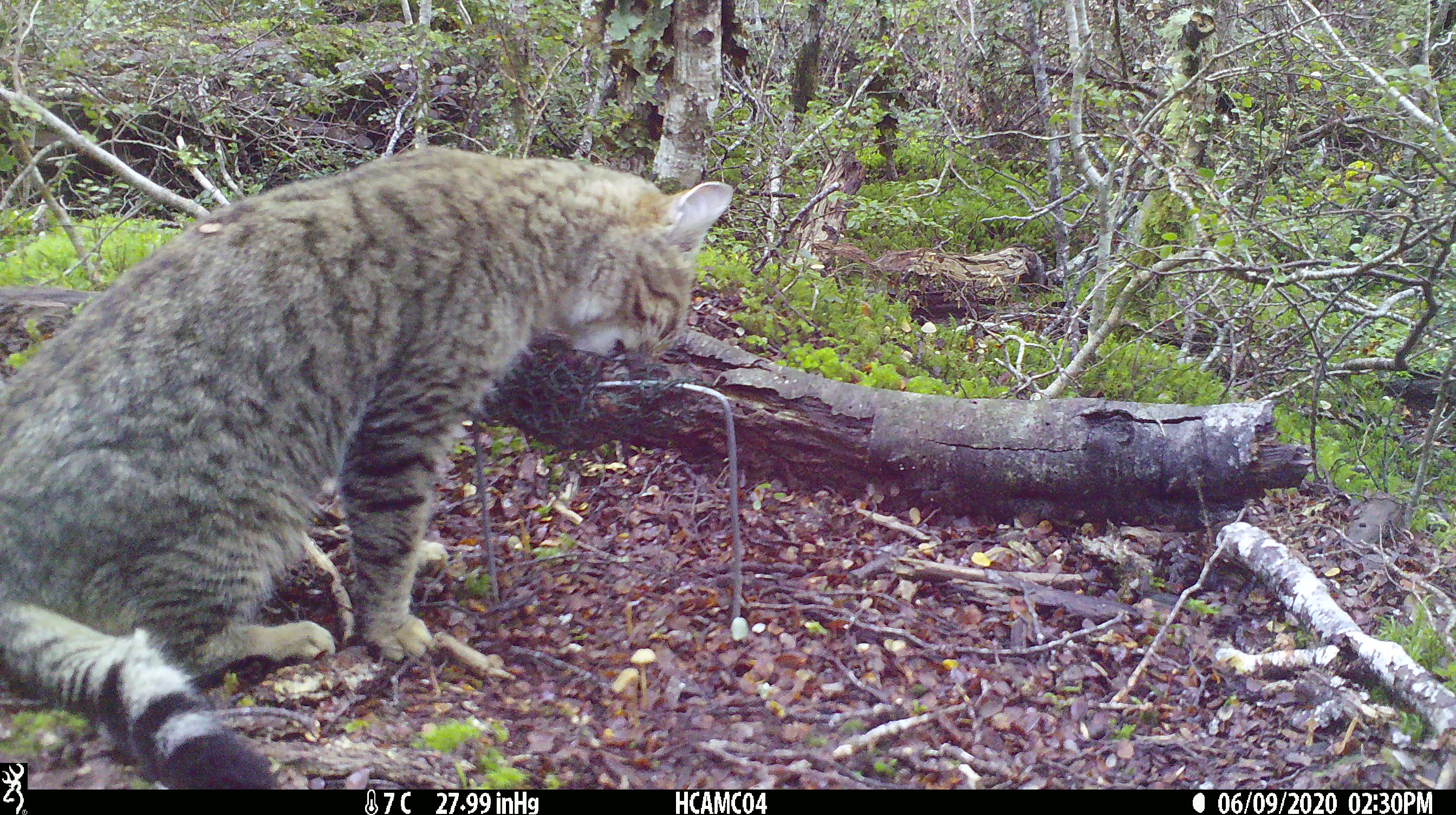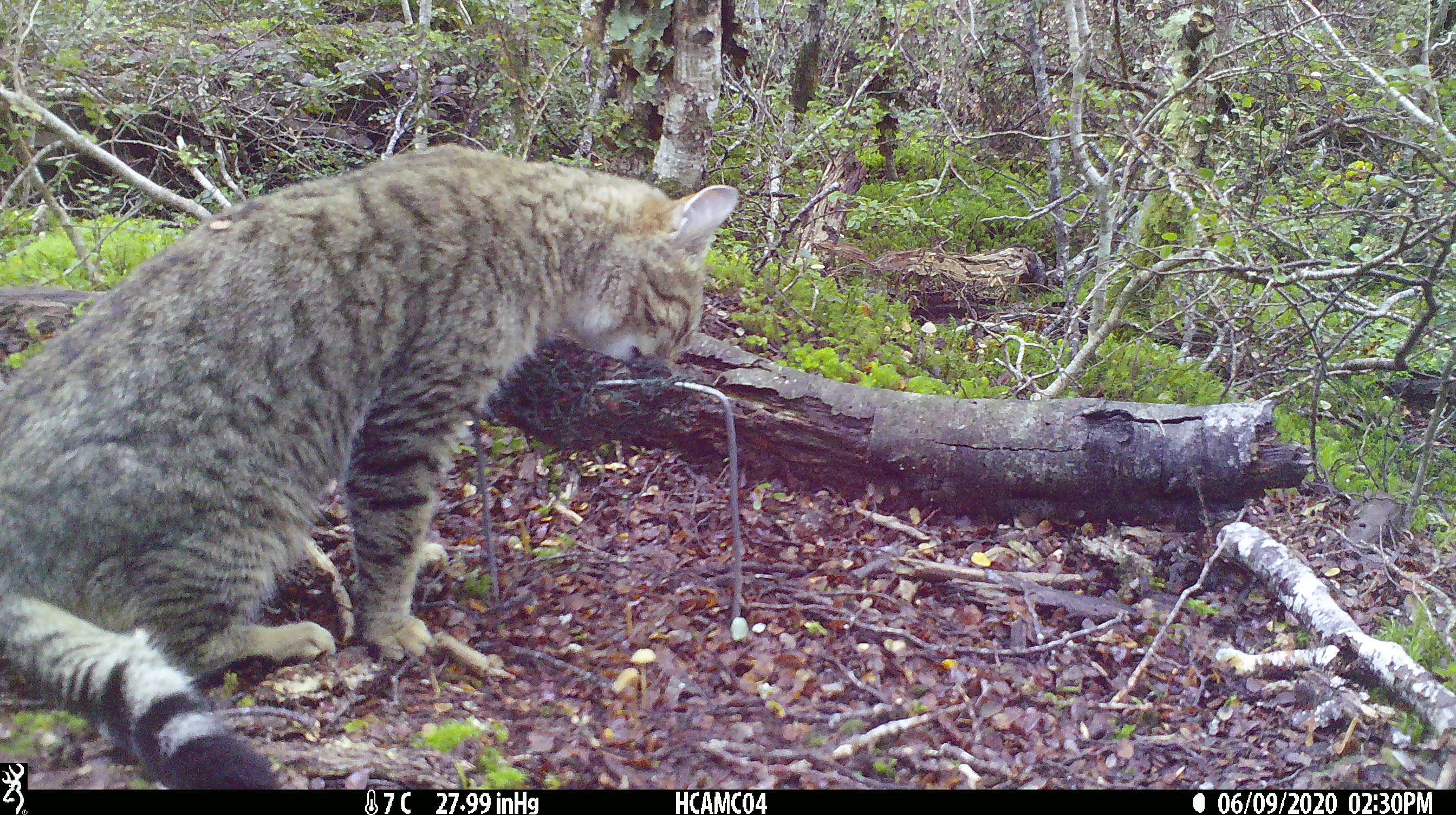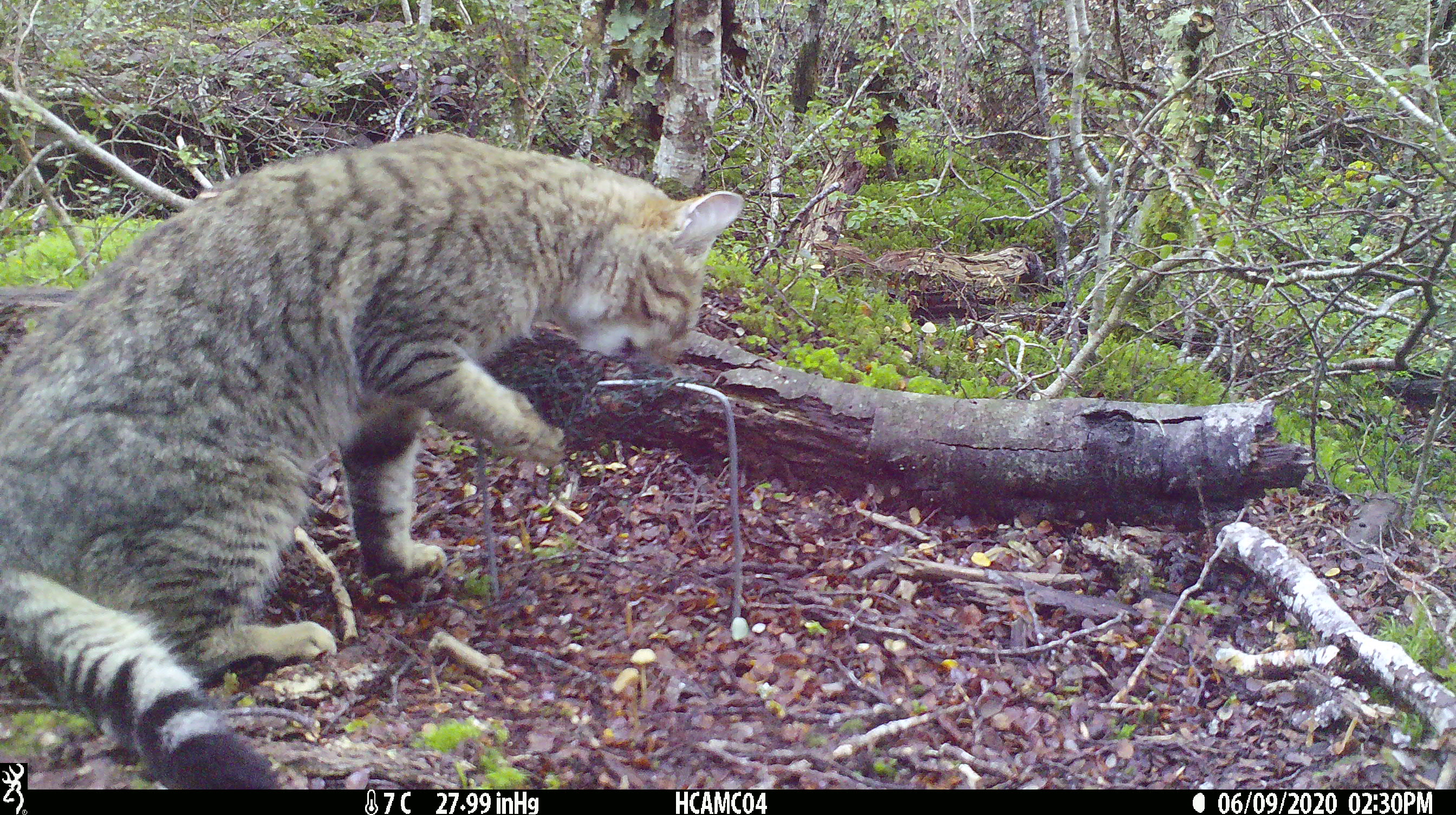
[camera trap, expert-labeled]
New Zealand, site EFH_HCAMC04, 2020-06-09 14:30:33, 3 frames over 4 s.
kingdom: Animalia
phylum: Chordata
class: Mammalia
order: Carnivora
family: Felidae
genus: Felis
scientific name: Felis catus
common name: domestic cat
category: cat